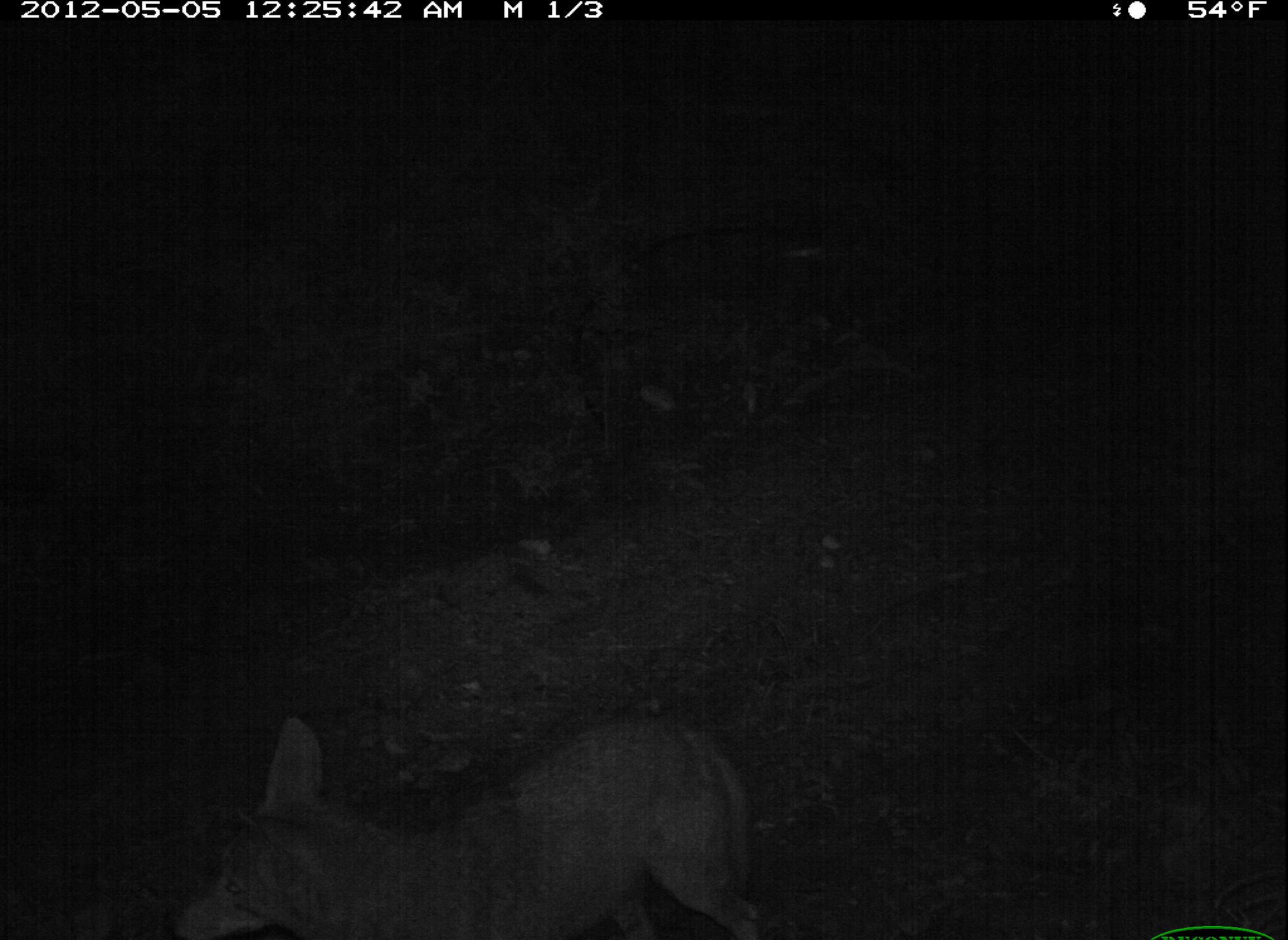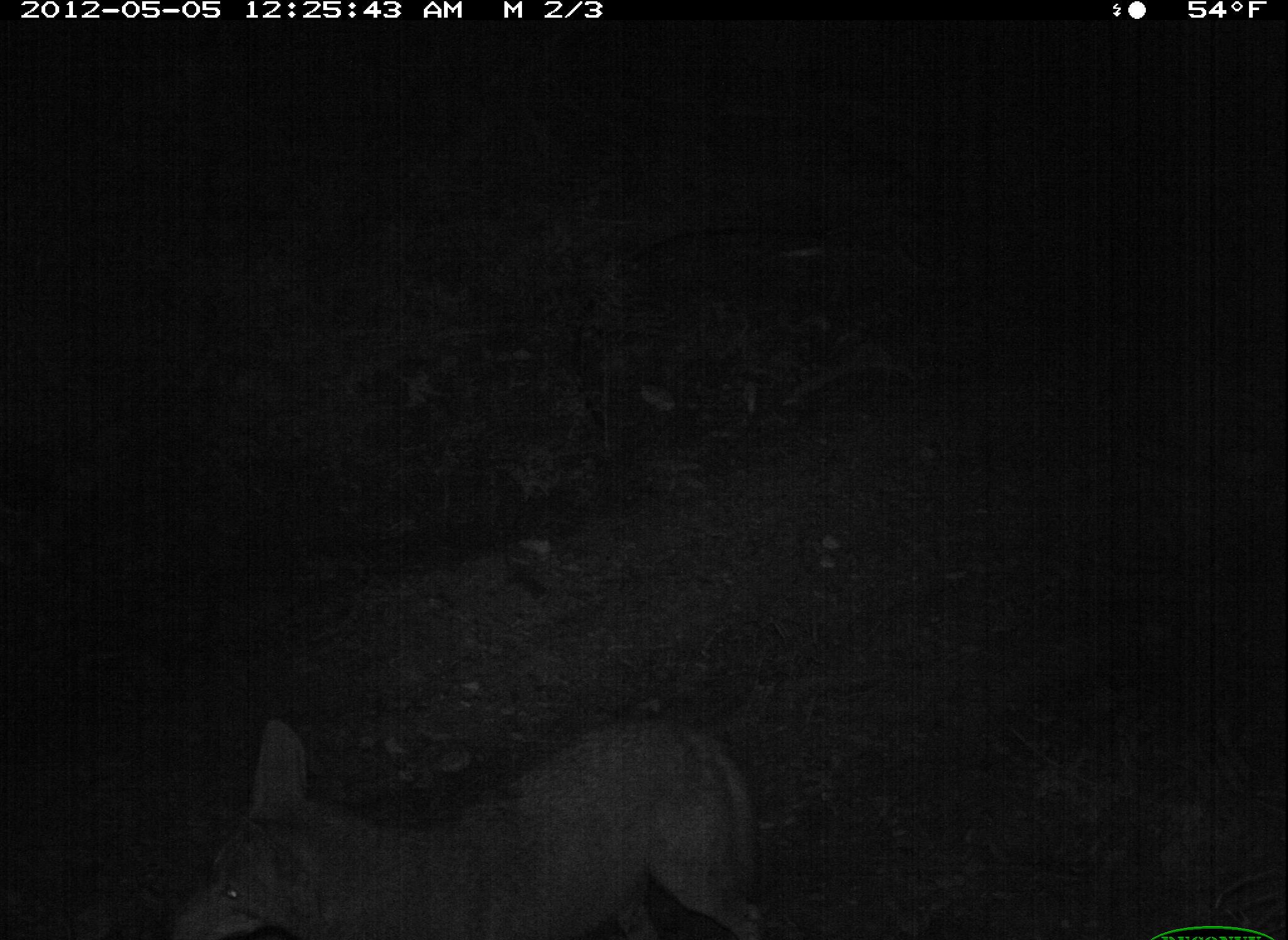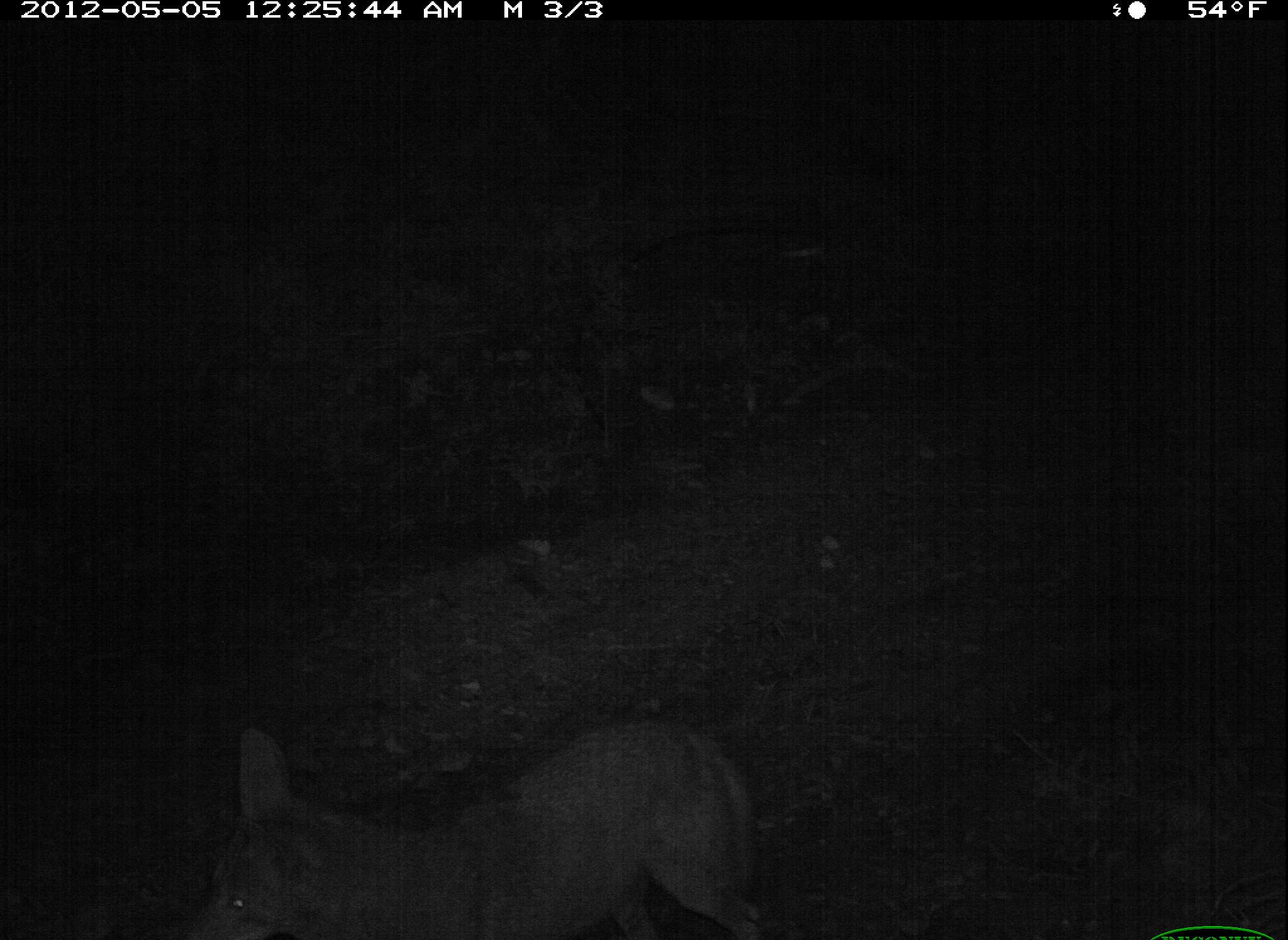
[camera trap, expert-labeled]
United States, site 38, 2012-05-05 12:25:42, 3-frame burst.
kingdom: Animalia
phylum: Chordata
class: Mammalia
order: Carnivora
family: Canidae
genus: Canis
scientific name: Canis latrans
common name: coyote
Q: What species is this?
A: Coyote (Canis latrans).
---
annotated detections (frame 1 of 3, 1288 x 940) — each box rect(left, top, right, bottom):
coyote: rect(172, 712, 765, 940)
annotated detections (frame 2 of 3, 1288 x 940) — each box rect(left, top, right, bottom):
coyote: rect(174, 707, 768, 936)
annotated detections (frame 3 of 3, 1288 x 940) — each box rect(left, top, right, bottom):
coyote: rect(169, 704, 784, 937)